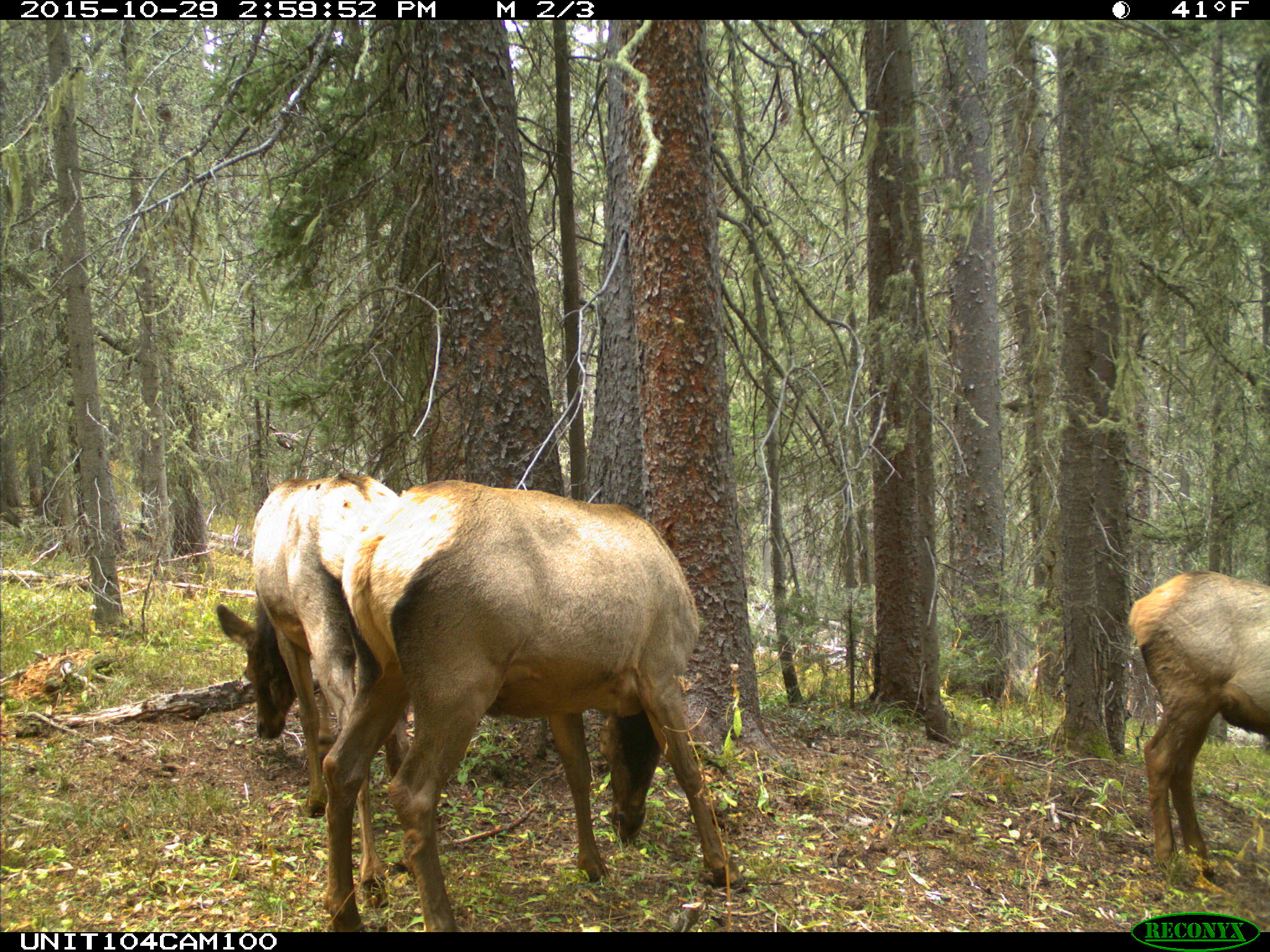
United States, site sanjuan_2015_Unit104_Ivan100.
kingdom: Animalia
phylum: Chordata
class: Mammalia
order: Artiodactyla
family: Cervidae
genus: Cervus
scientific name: Cervus elaphus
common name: red deer